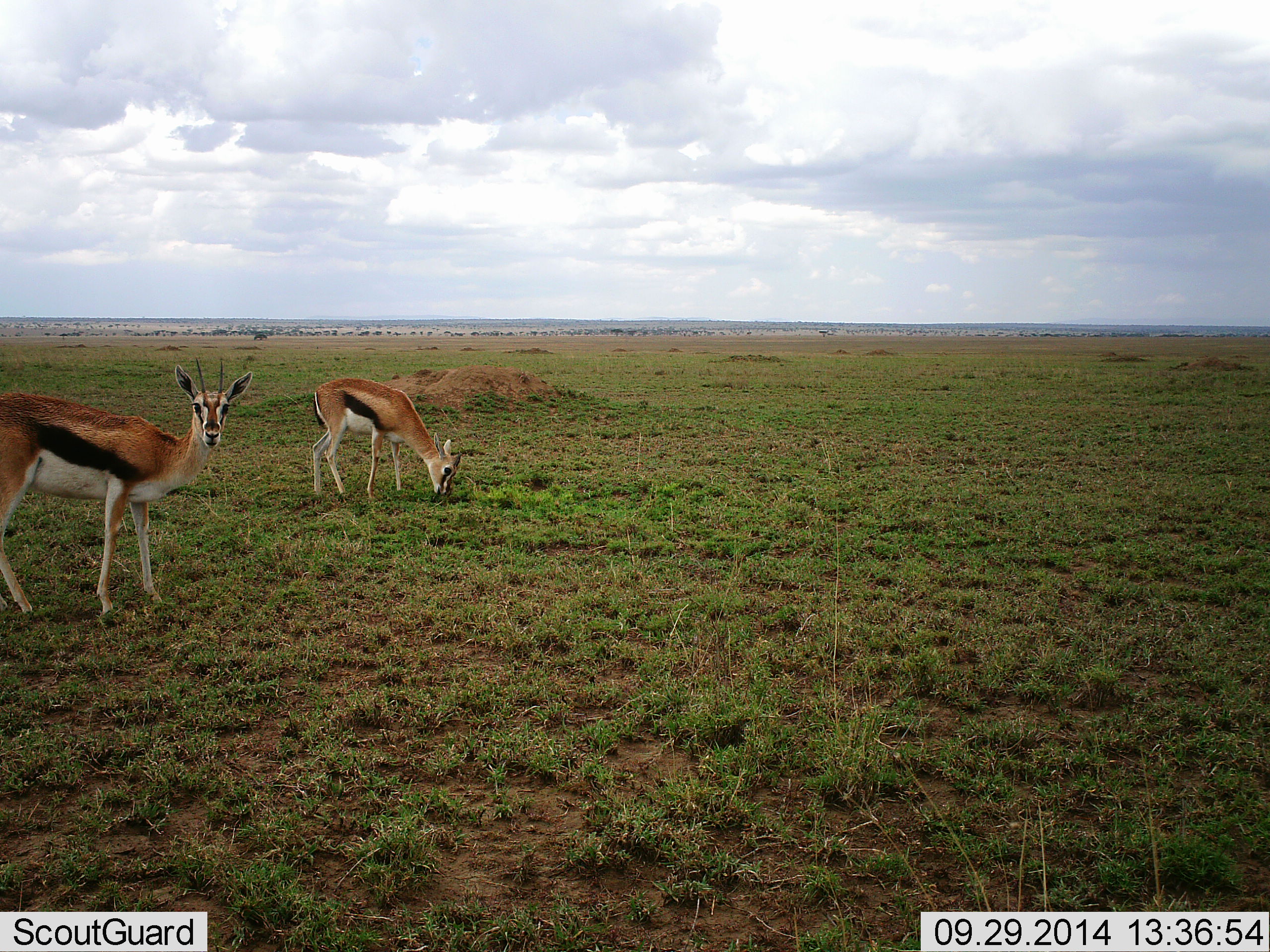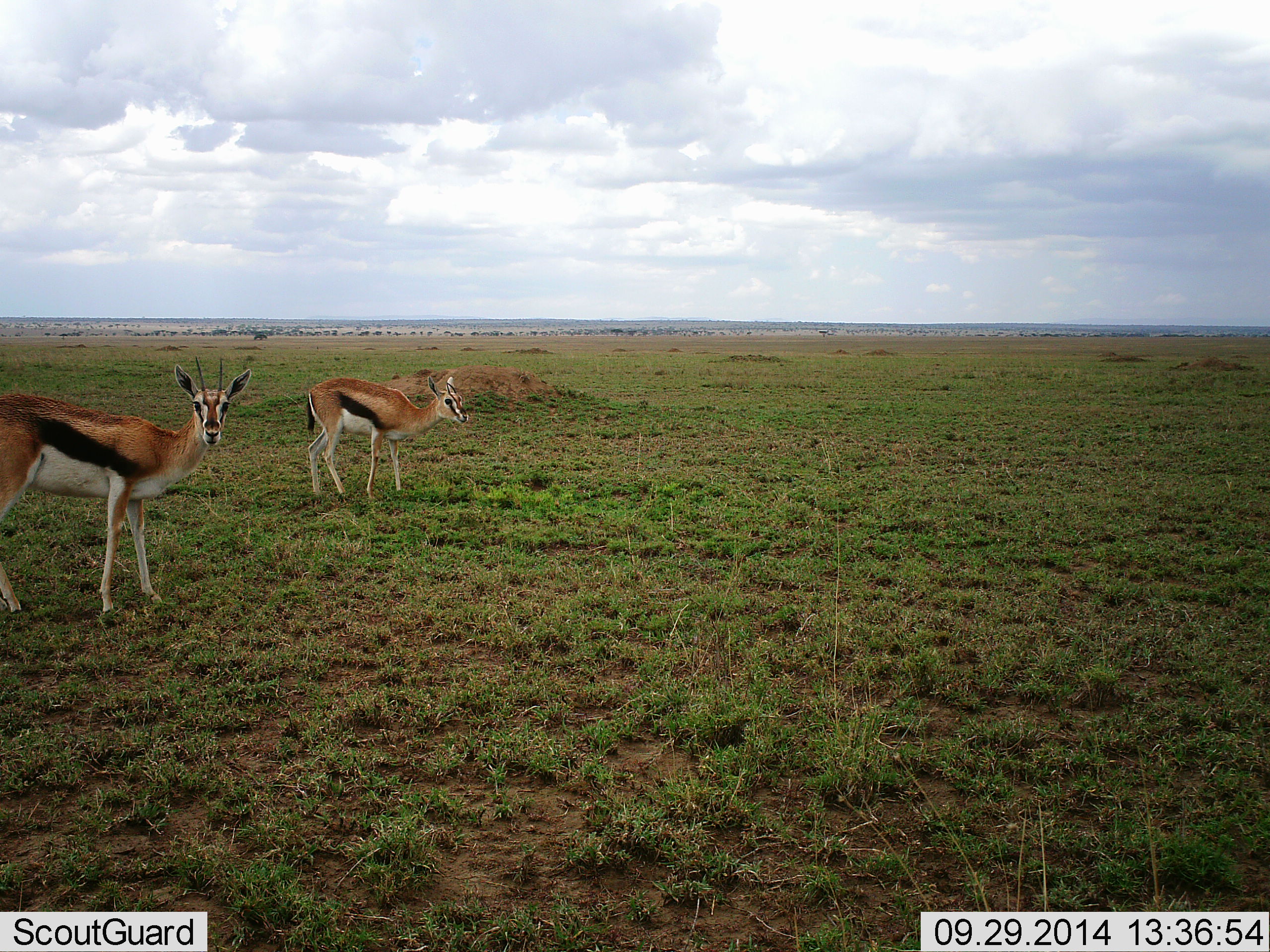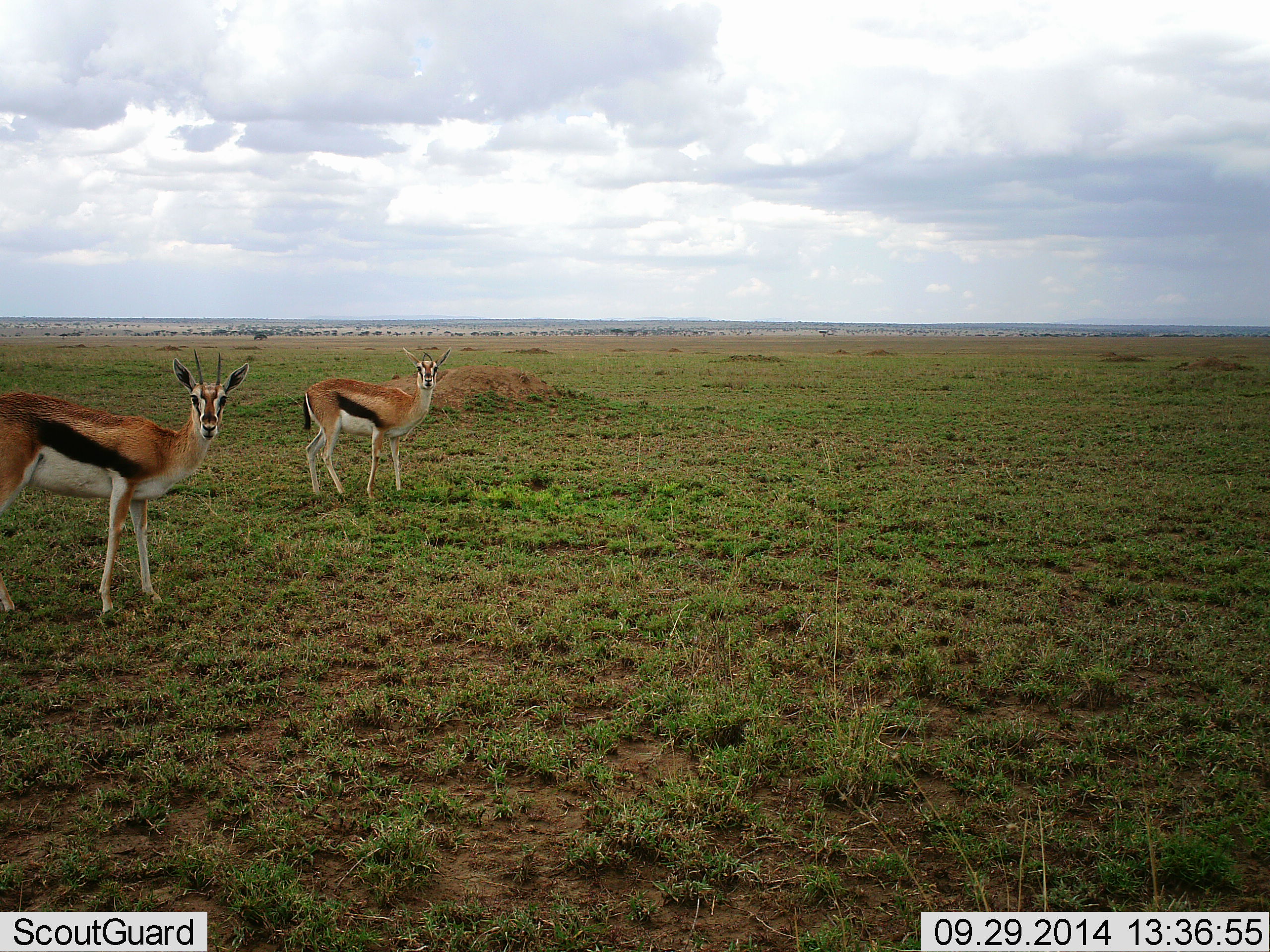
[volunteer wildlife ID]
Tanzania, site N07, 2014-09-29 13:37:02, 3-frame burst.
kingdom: Animalia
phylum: Chordata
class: Mammalia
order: Artiodactyla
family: Bovidae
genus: Eudorcas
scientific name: Eudorcas thomsonii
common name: thomson's gazelle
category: gazellethomsons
Gazellethomsons (thomson's gazelle) (Eudorcas thomsonii), count 2. Behavior (volunteer vote fractions): standing 80%, resting 0%, moving 0%, interacting 0%. Young present (vote fraction): 0%. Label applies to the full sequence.